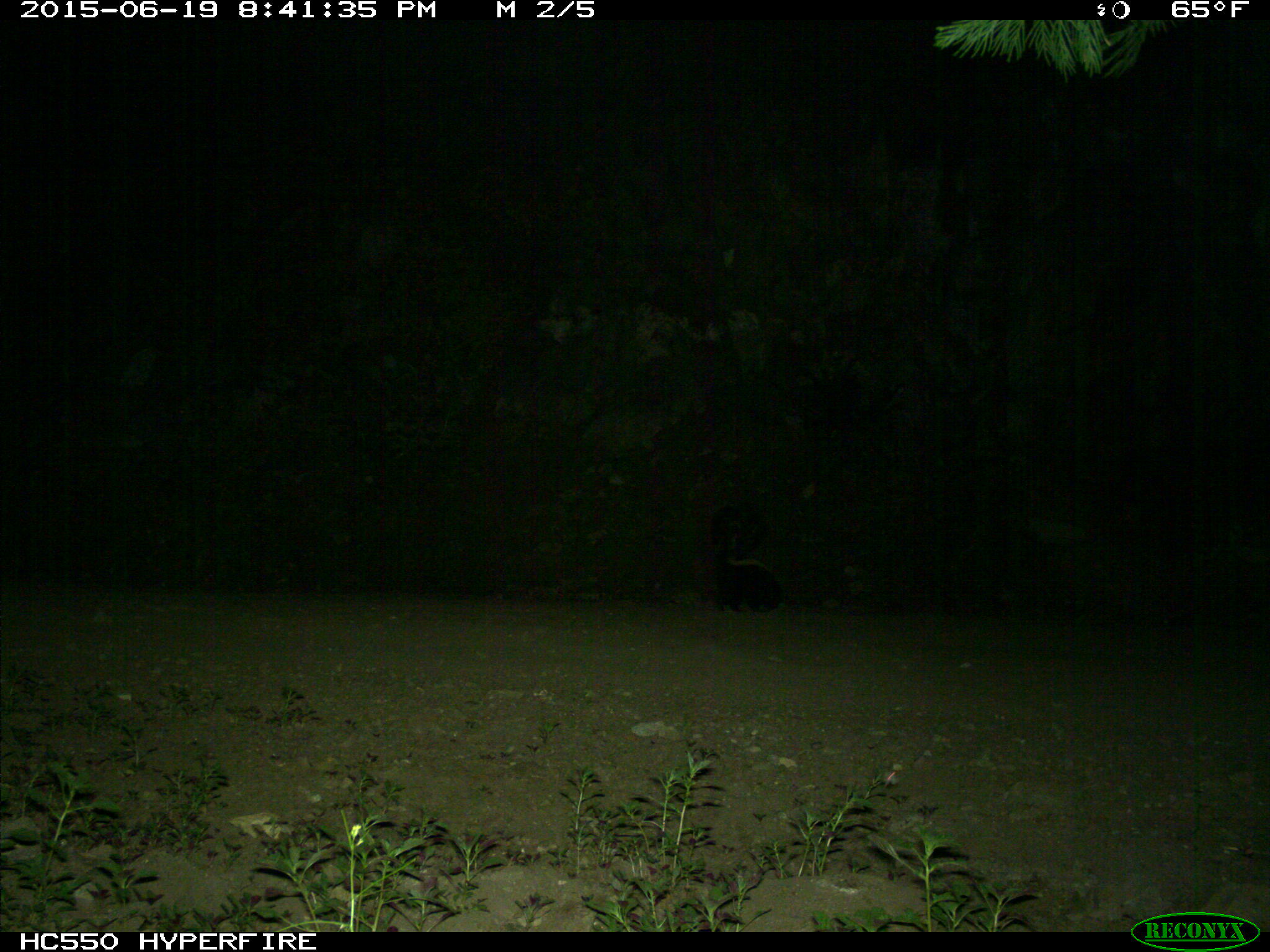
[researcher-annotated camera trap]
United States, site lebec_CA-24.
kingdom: Animalia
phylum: Chordata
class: Mammalia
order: Carnivora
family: Mephitidae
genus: Mephitis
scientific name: Mephitis mephitis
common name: striped skunk